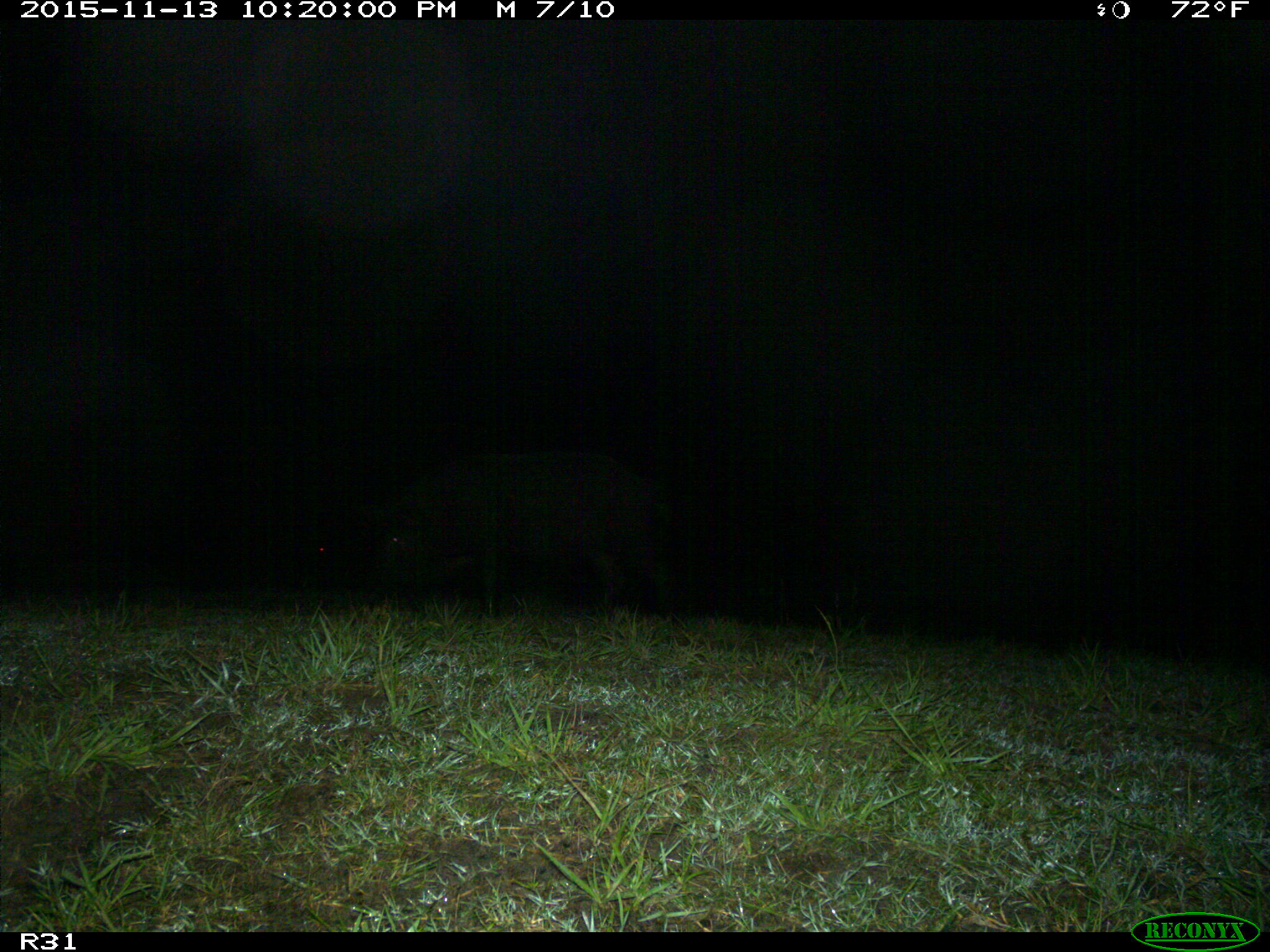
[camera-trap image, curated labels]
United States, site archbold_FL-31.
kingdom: Animalia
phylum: Chordata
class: Mammalia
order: Artiodactyla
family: Suidae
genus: Sus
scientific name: Sus scrofa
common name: wild boar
Sus scrofa (wild boar).